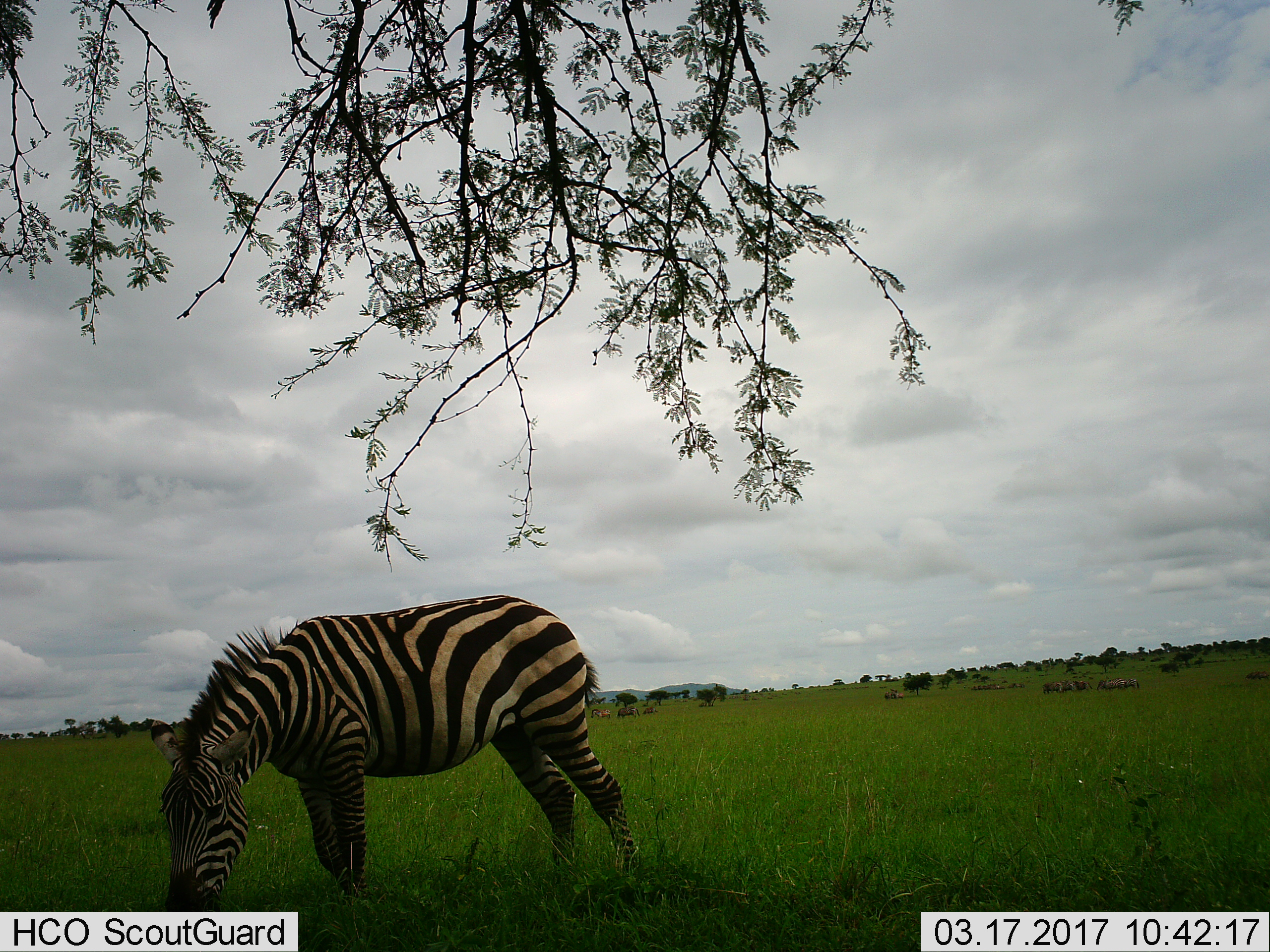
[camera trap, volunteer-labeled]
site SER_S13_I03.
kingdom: Animalia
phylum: Chordata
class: Mammalia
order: Perissodactyla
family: Equidae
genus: Equus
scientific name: Equus quagga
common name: plains zebra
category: zebraplains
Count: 5.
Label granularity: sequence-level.